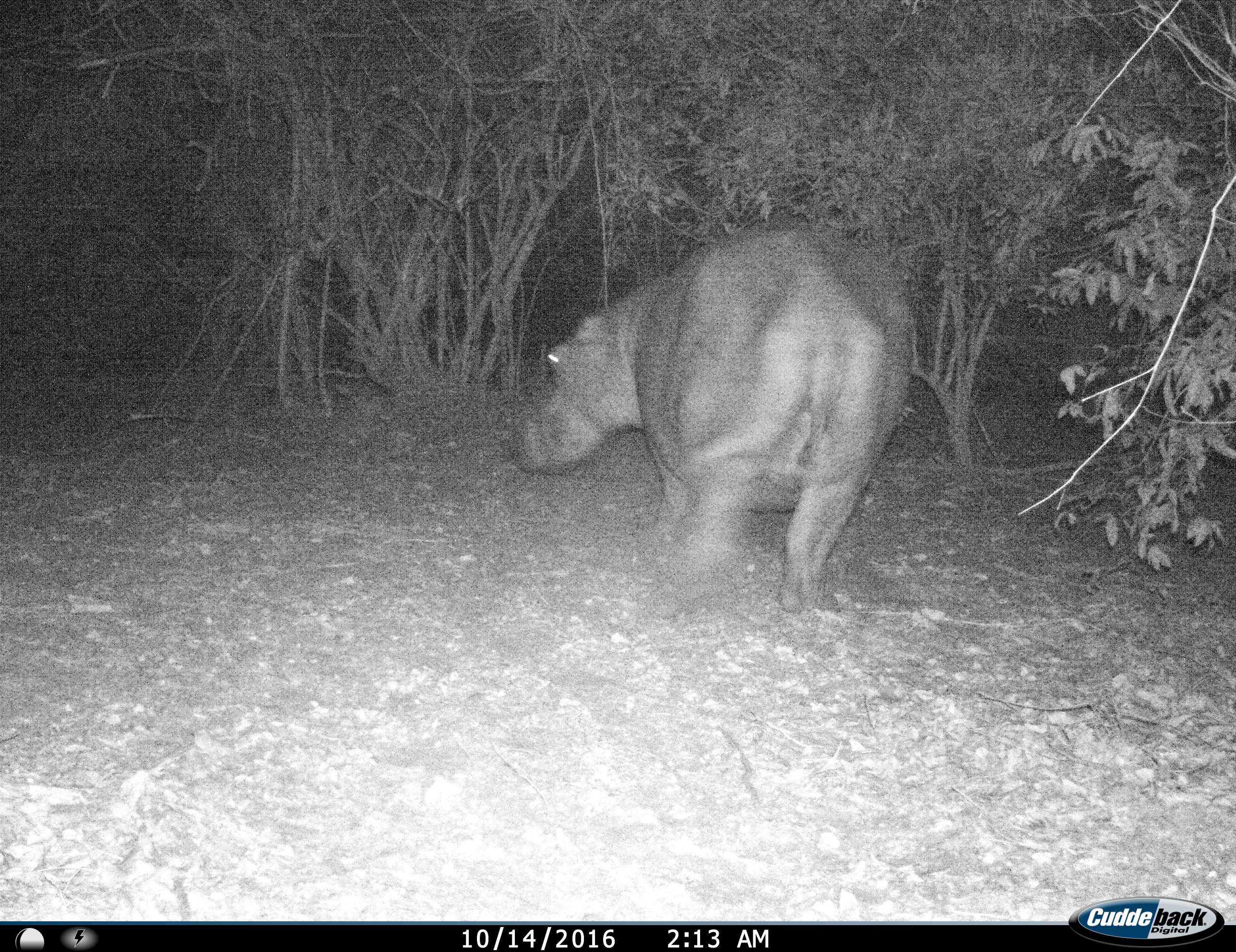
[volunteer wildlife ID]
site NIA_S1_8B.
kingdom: Animalia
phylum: Chordata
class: Mammalia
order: Artiodactyla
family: Hippopotamidae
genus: Hippopotamus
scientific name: Hippopotamus amphibius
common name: hippopotamus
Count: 1.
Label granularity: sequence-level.